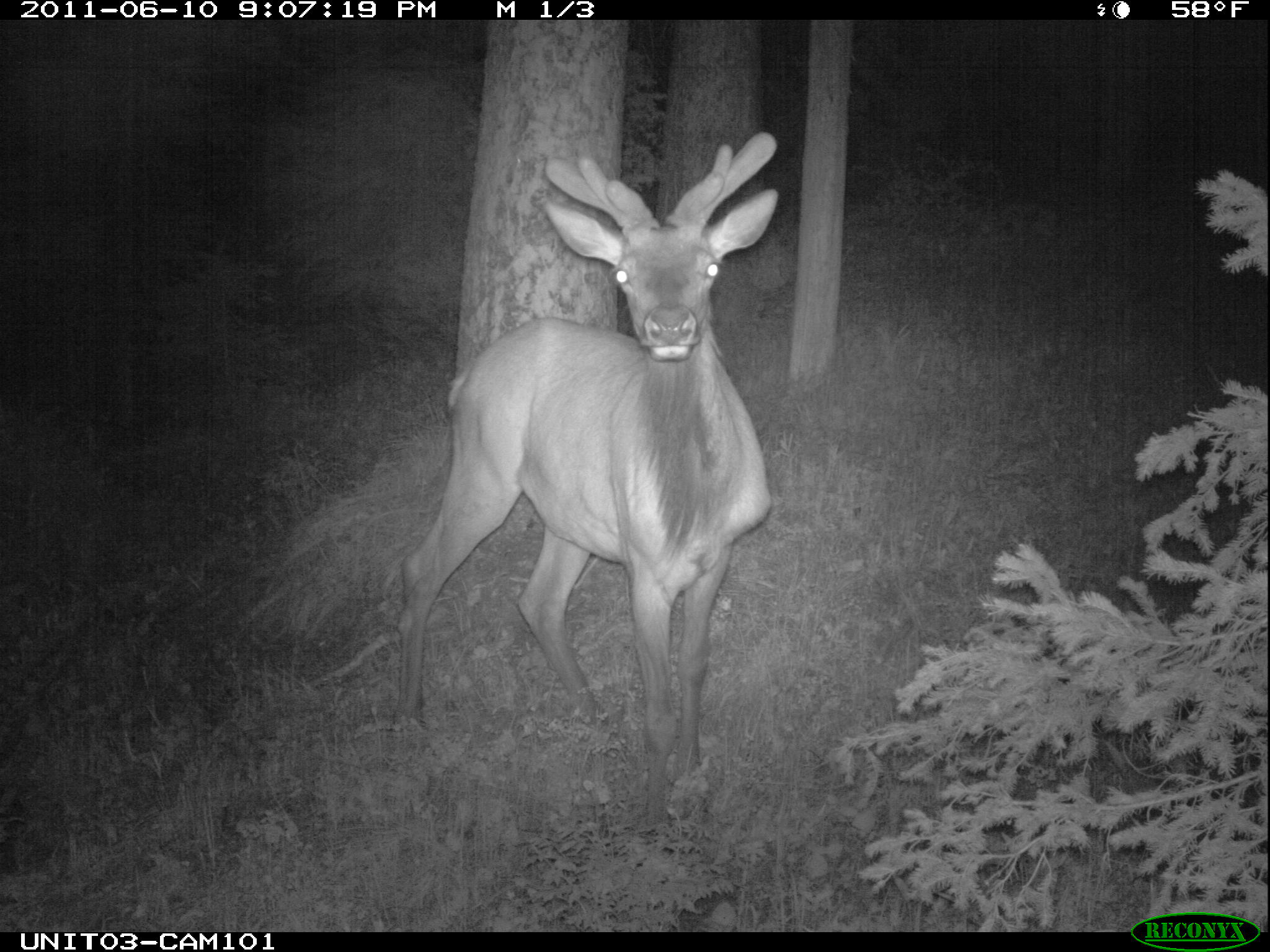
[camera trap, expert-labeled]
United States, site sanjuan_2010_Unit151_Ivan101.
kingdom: Animalia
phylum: Chordata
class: Mammalia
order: Artiodactyla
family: Cervidae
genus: Cervus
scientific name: Cervus elaphus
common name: red deer